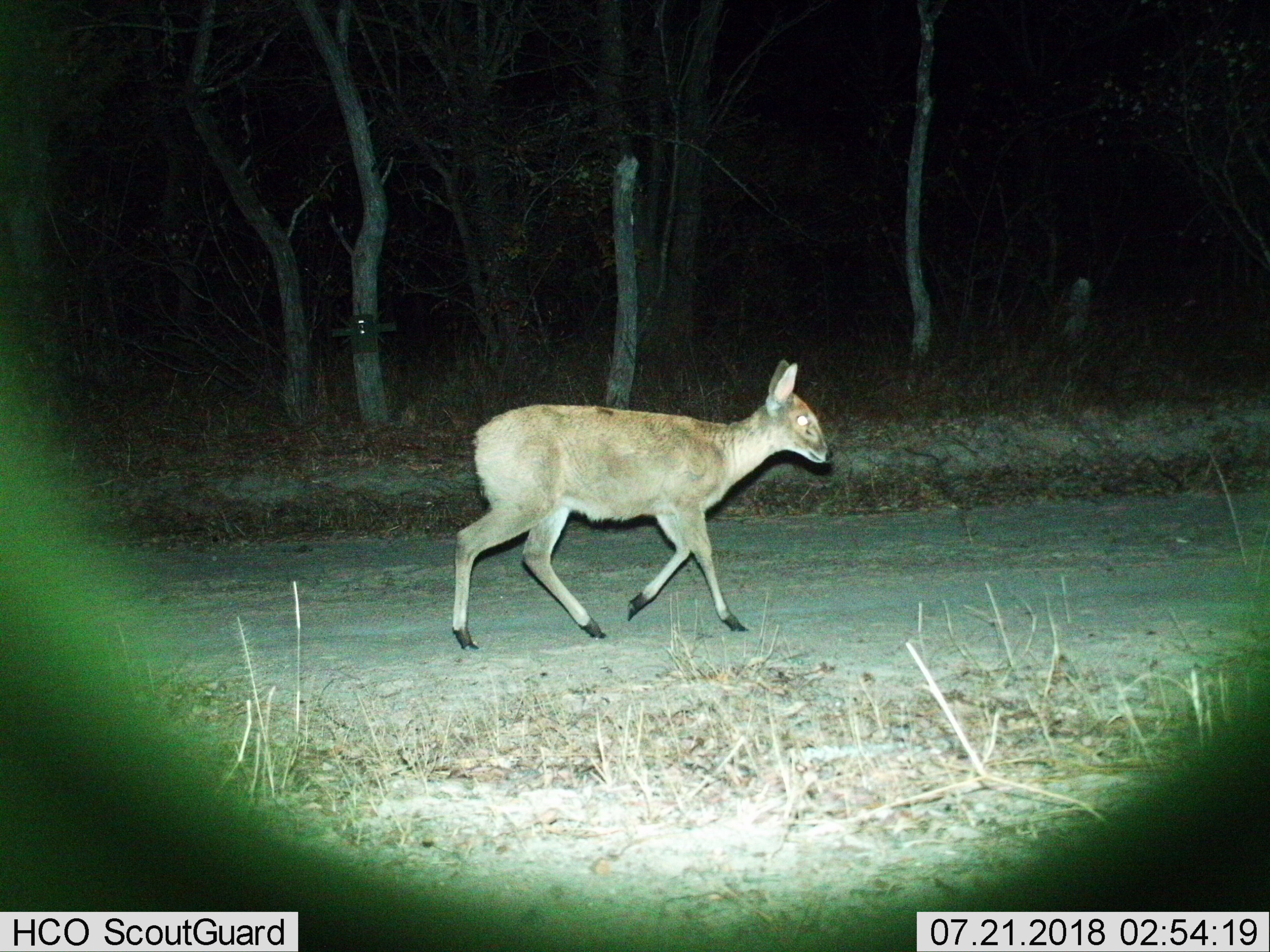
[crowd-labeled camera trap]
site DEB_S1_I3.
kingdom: Animalia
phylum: Chordata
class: Mammalia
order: Artiodactyla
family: Bovidae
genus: Sylvicapra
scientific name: Sylvicapra grimmia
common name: common duiker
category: duikercommongrey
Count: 1.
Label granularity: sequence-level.